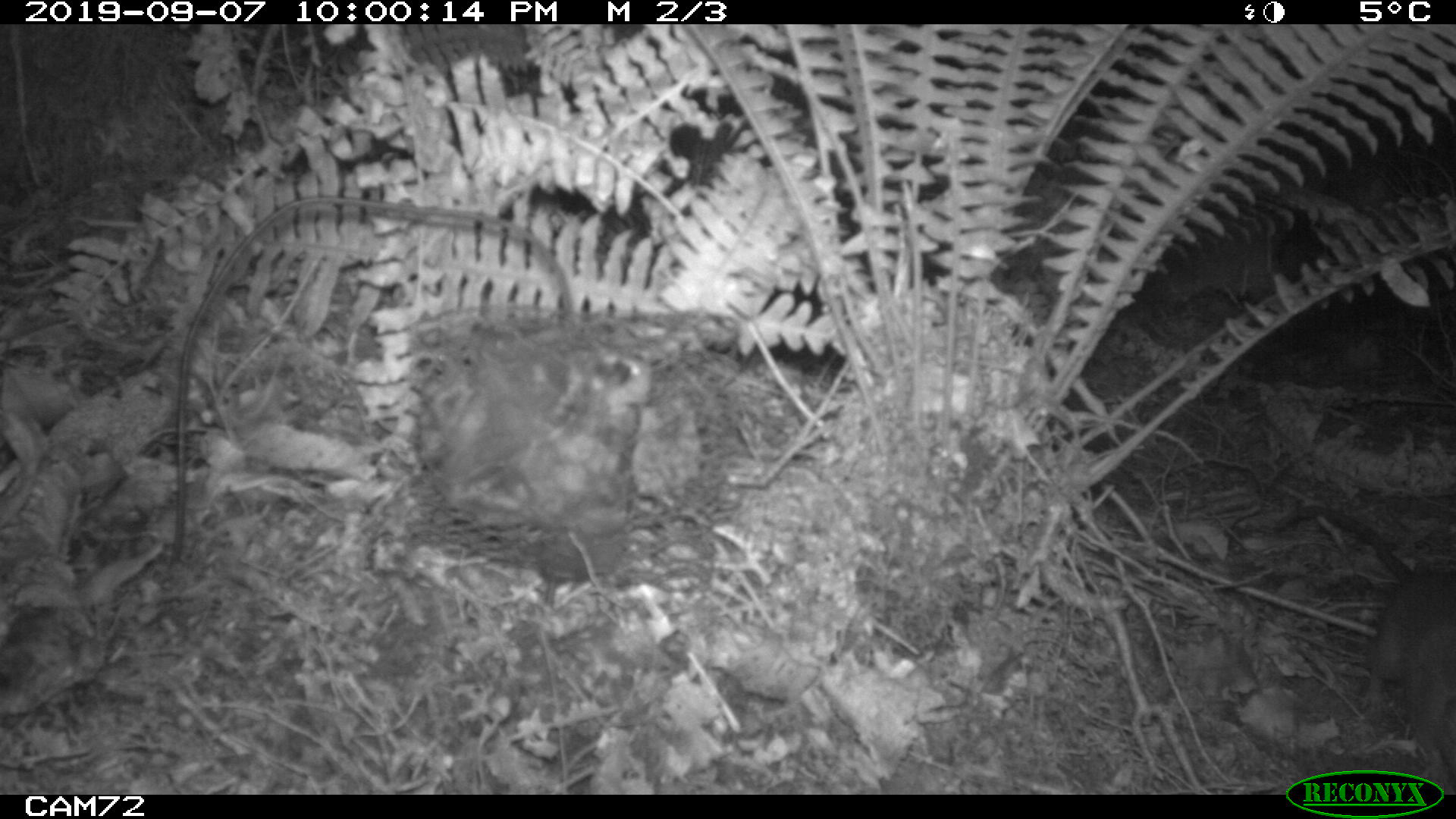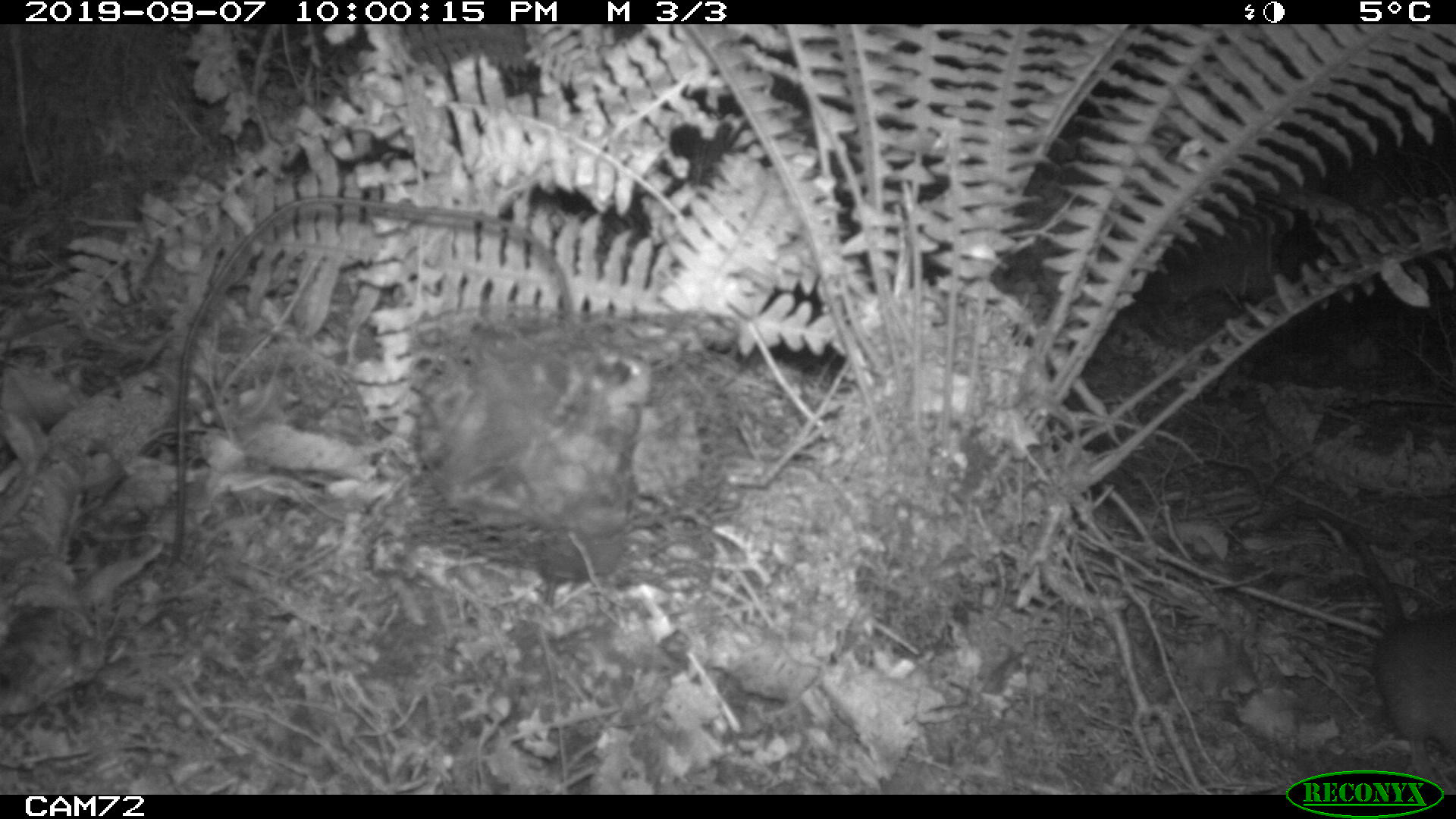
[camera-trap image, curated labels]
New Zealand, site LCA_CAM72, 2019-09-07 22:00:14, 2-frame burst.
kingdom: Animalia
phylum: Chordata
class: Mammalia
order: Rodentia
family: Muridae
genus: Rattus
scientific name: Rattus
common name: rat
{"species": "rat (Rattus)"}